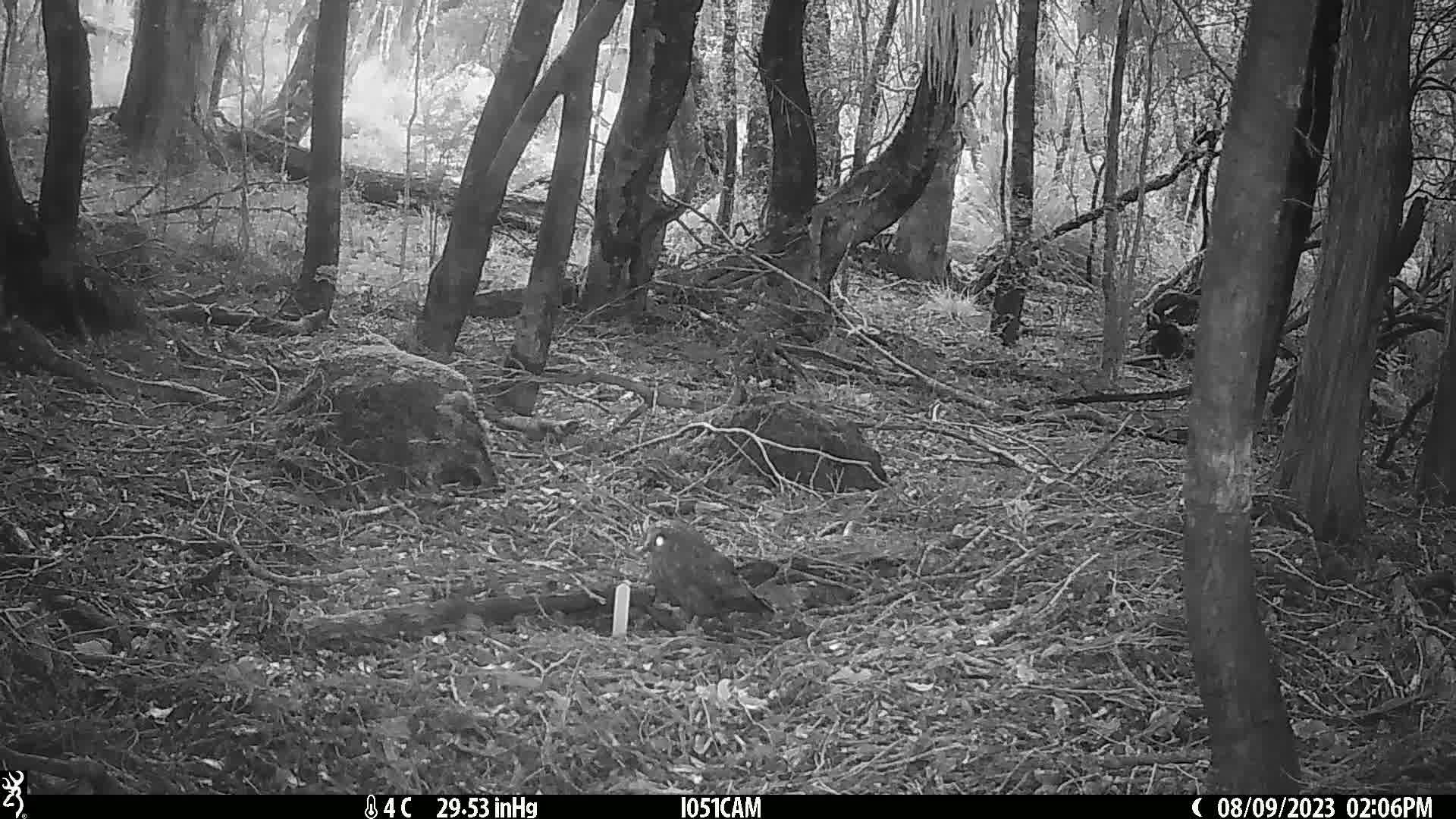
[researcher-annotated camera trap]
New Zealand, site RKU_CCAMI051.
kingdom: Animalia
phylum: Chordata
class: Aves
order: Strigiformes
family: Strigidae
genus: Ninox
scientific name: Ninox novaeseelandiae novaeseelandiae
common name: morepork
Morepork (Ninox novaeseelandiae novaeseelandiae).